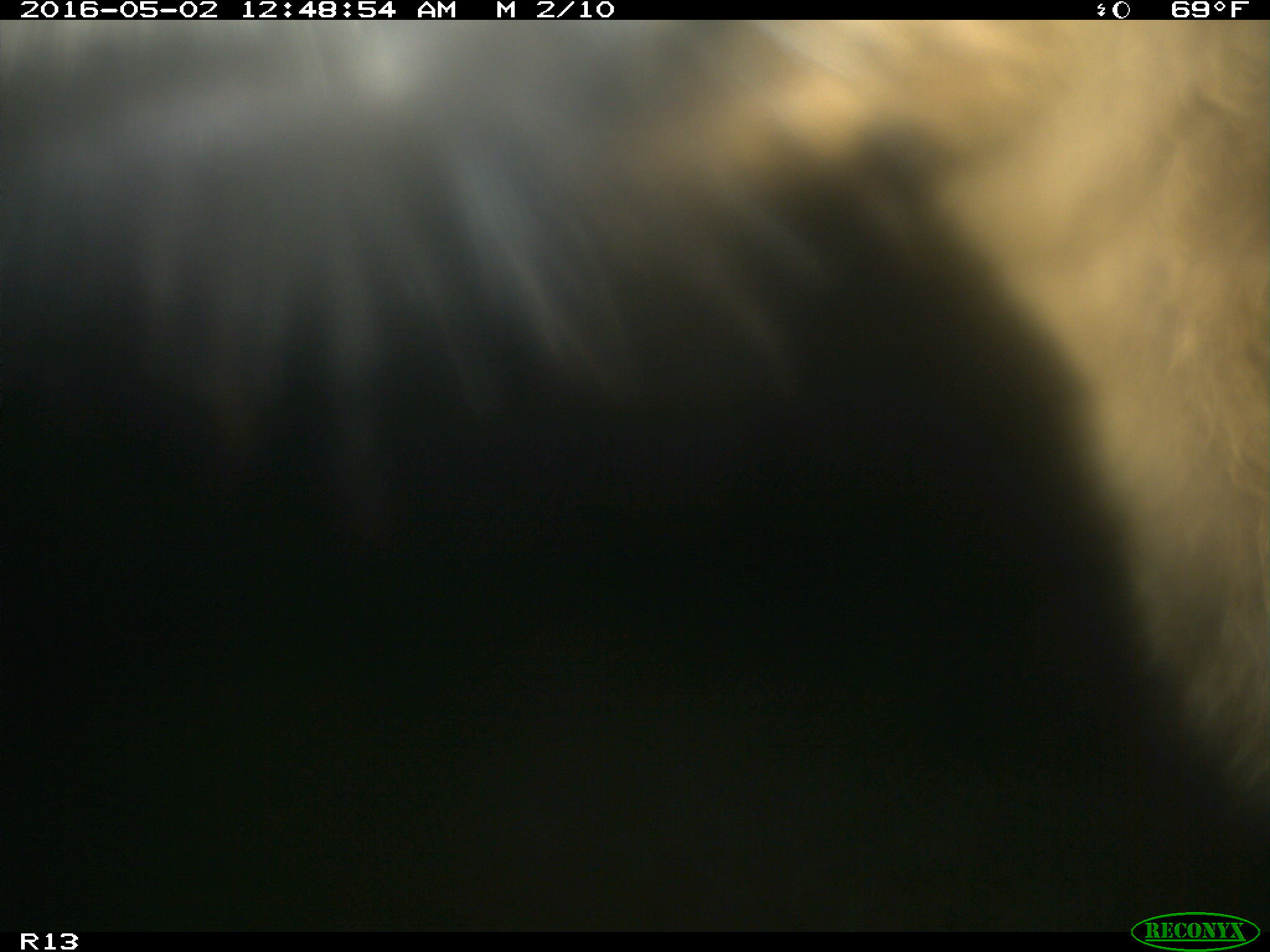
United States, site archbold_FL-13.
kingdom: Animalia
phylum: Chordata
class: Mammalia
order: Artiodactyla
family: Bovidae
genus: Bos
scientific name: Bos taurus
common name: domestic cow